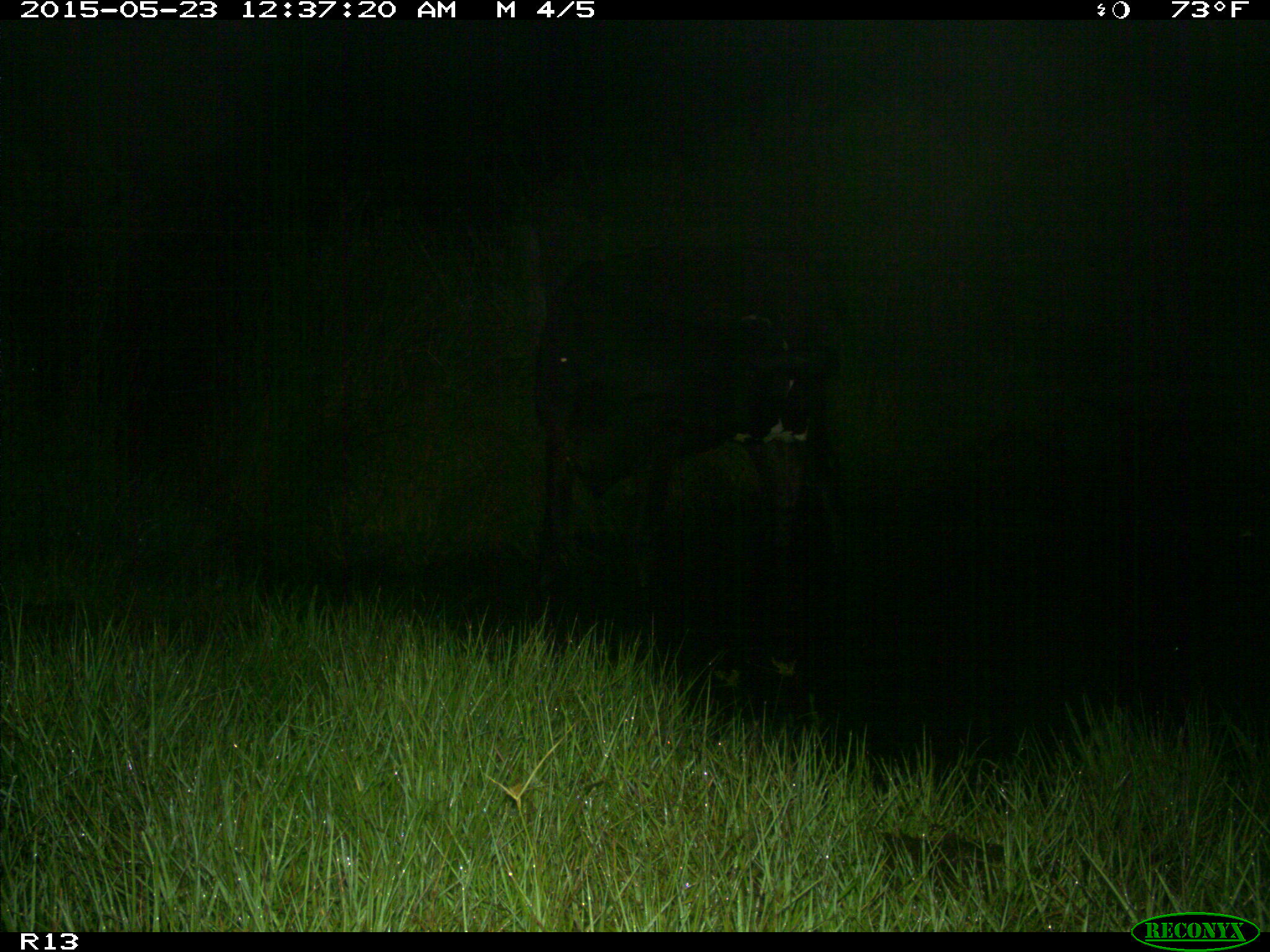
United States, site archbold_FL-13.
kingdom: Animalia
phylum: Chordata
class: Mammalia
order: Artiodactyla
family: Bovidae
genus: Bos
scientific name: Bos taurus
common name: domestic cow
Bos taurus (domestic cow).